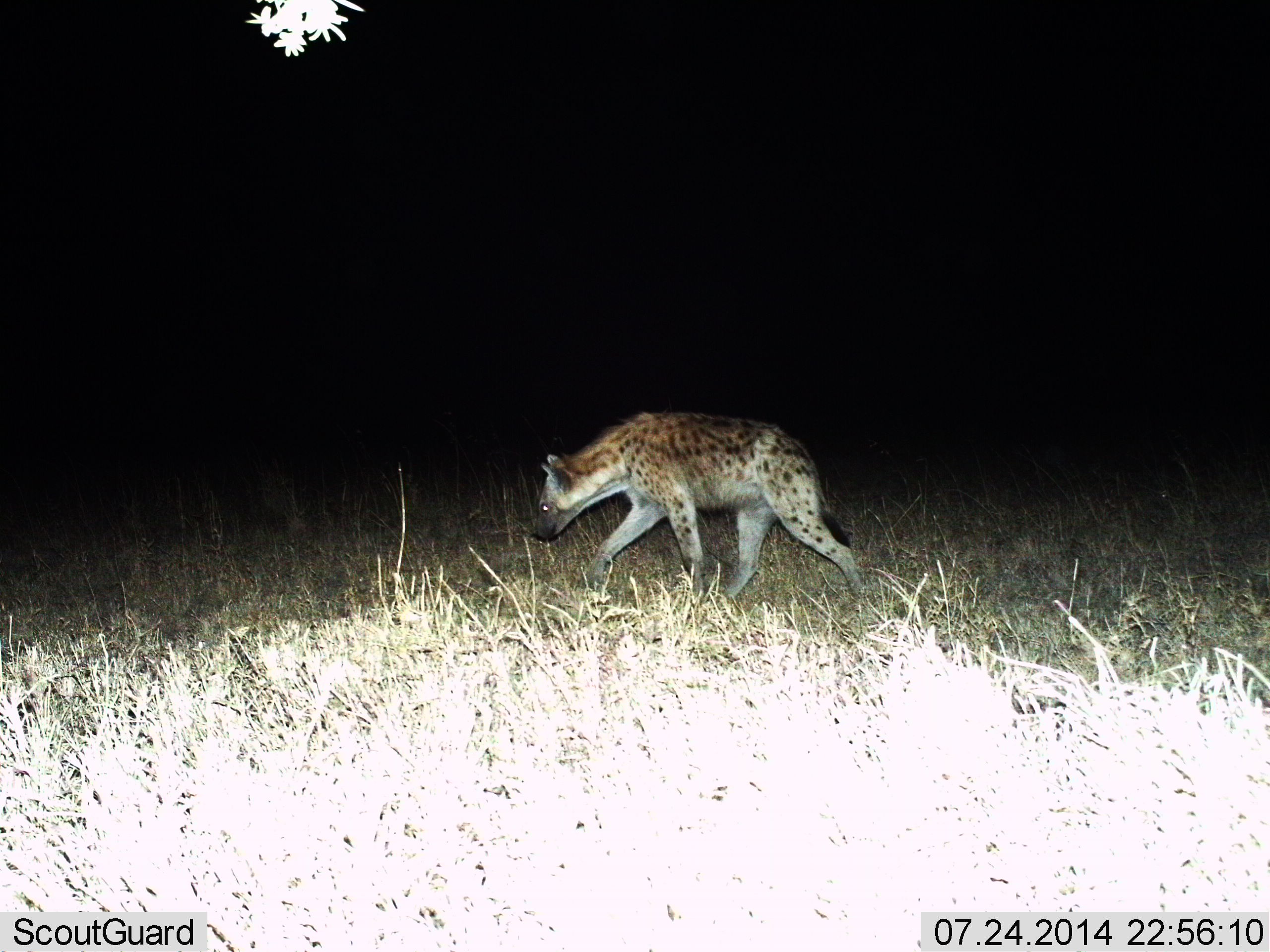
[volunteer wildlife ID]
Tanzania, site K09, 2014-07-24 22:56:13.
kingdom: Animalia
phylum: Chordata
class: Mammalia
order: Carnivora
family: Hyaenidae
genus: Crocuta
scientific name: Crocuta crocuta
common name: spotted hyena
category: hyenaspotted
Hyenaspotted (spotted hyena) (Crocuta crocuta), count 1. Behavior (volunteer vote fractions): standing 10%, resting 0%, moving 100%, interacting 0%. Young present (vote fraction): 0%. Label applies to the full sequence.